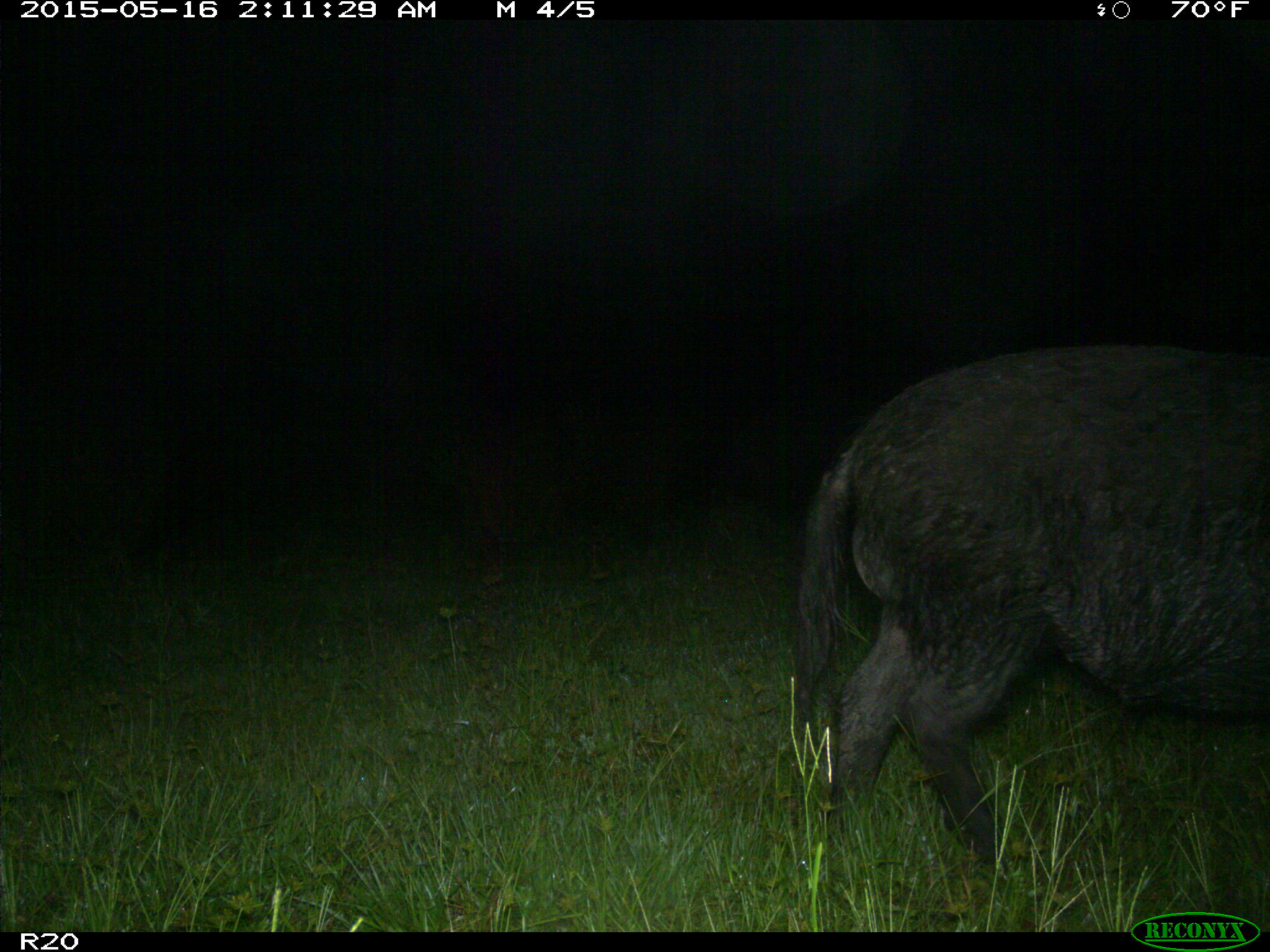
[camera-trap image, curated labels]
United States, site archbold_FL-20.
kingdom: Animalia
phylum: Chordata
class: Mammalia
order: Artiodactyla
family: Suidae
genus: Sus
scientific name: Sus scrofa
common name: wild boar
Sus scrofa (wild boar).